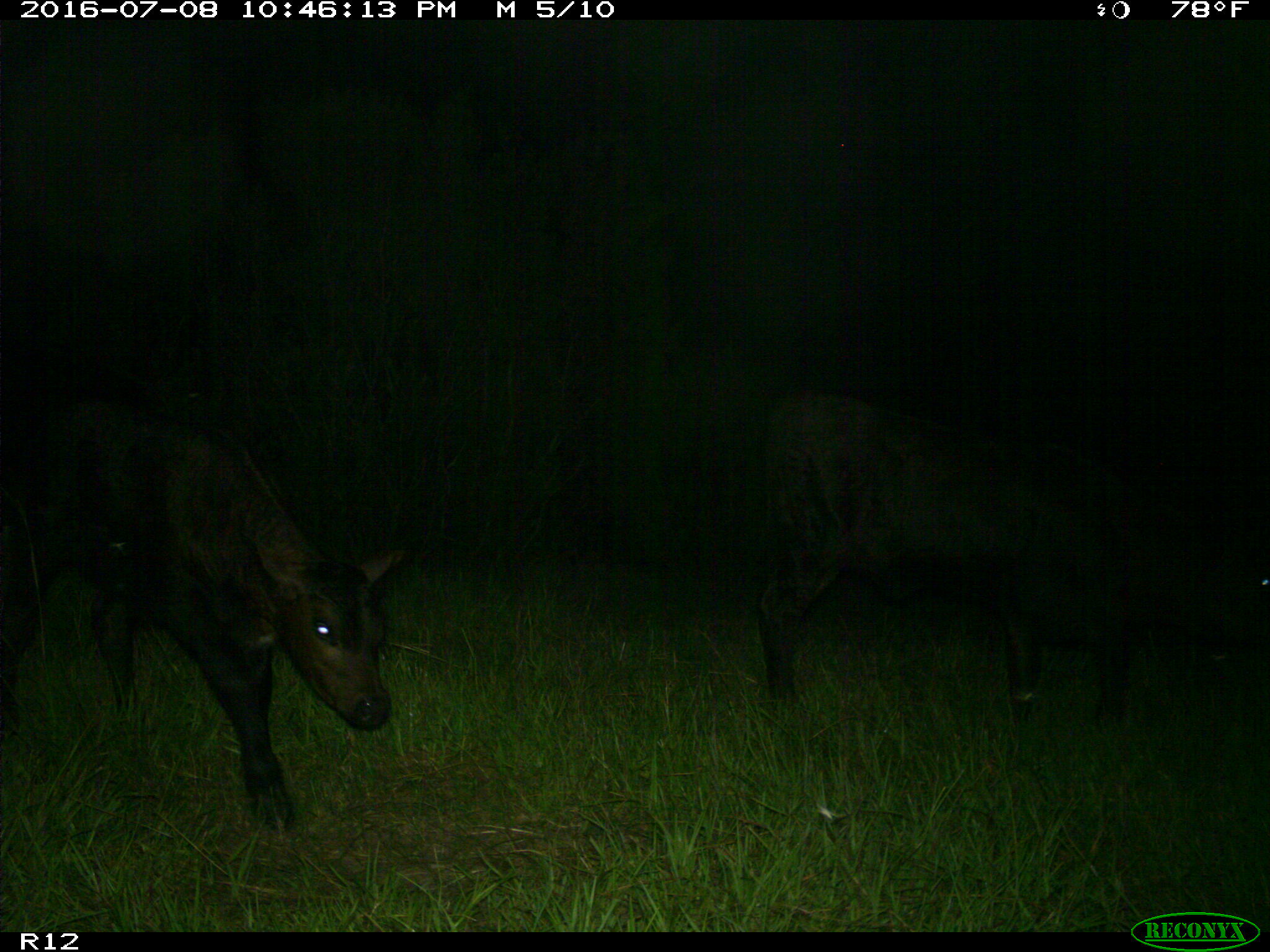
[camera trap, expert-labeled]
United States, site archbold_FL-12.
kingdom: Animalia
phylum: Chordata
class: Mammalia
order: Artiodactyla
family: Bovidae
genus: Bos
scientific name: Bos taurus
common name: domestic cow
Bos taurus (domestic cow).